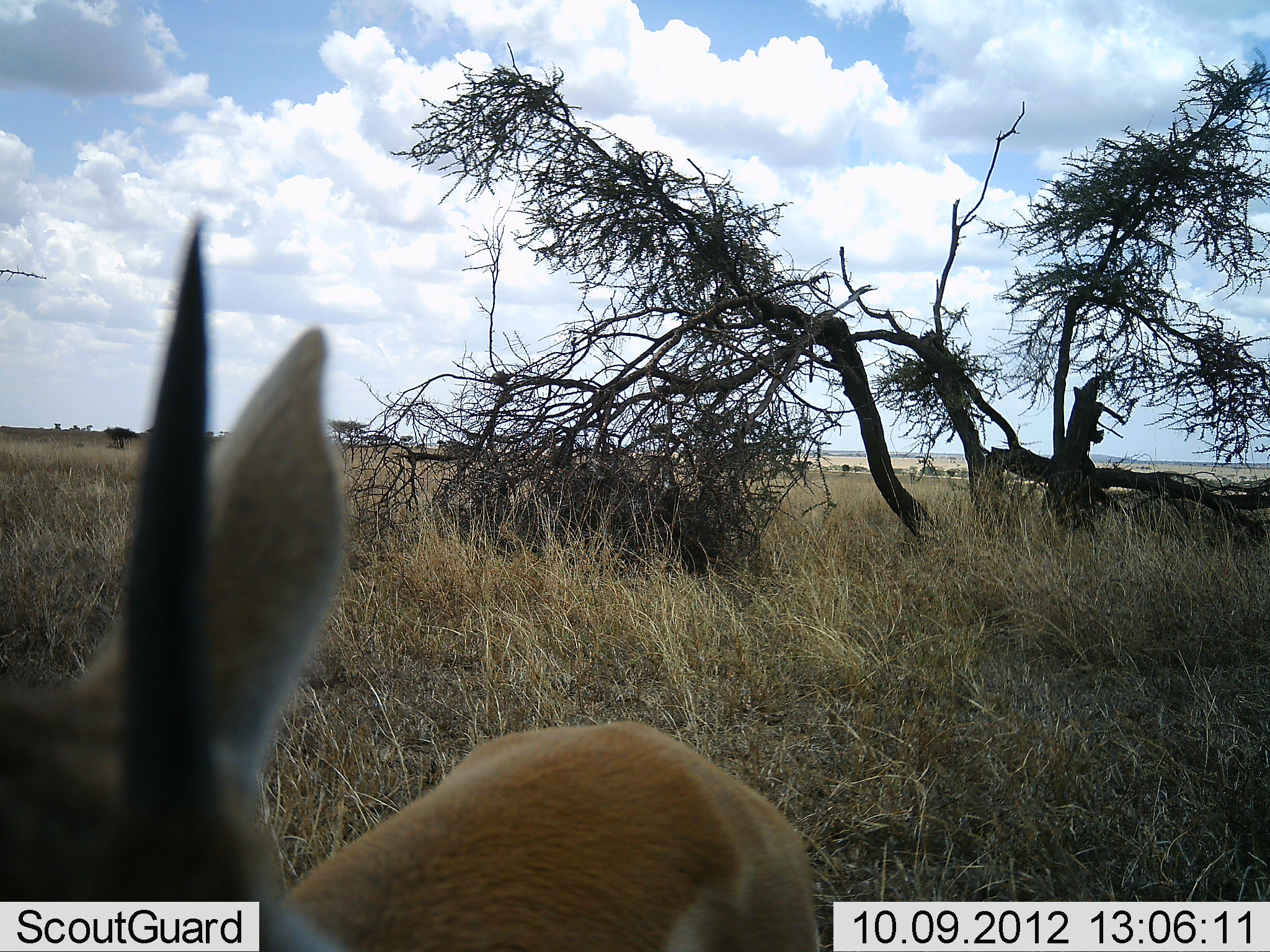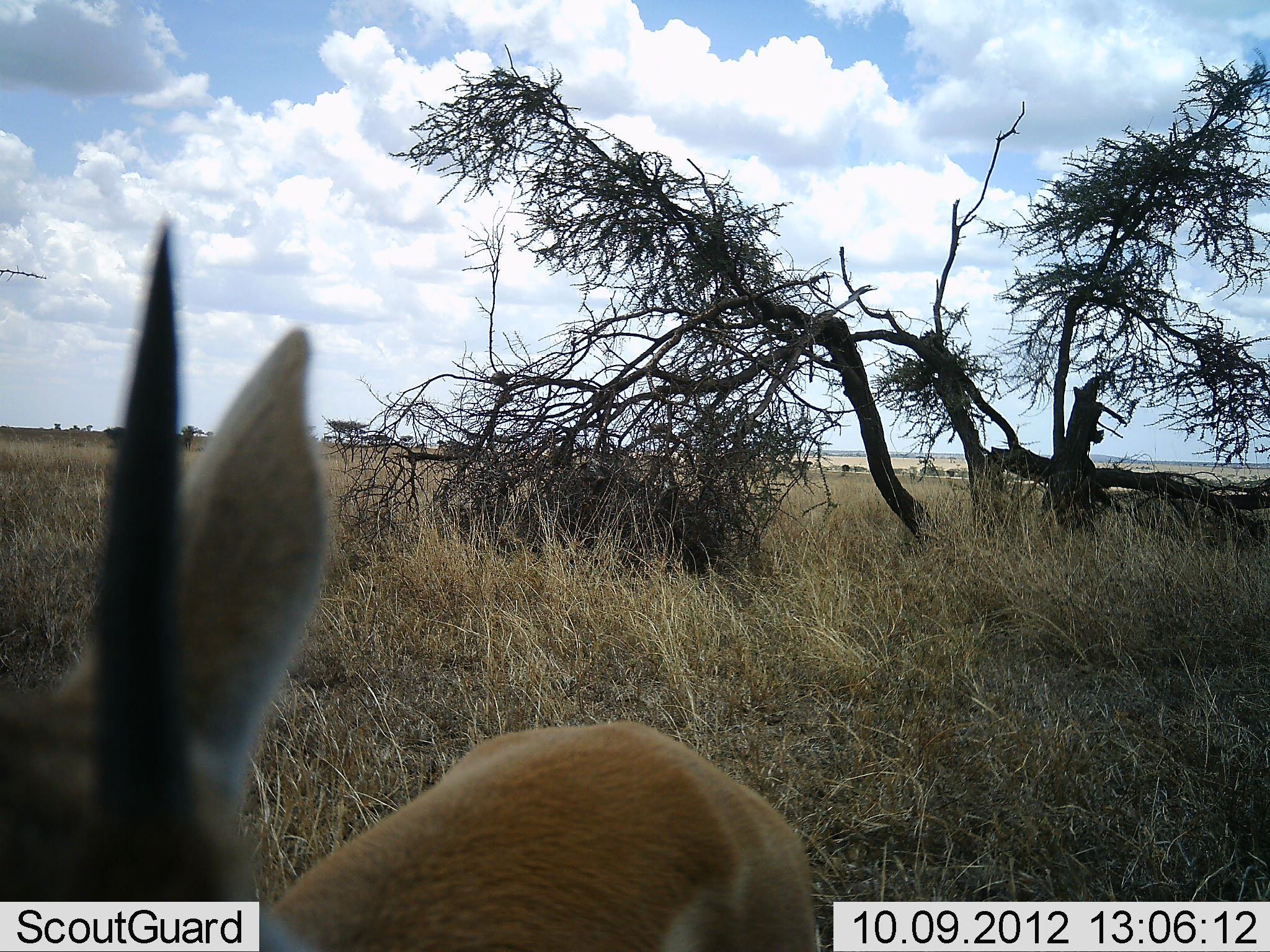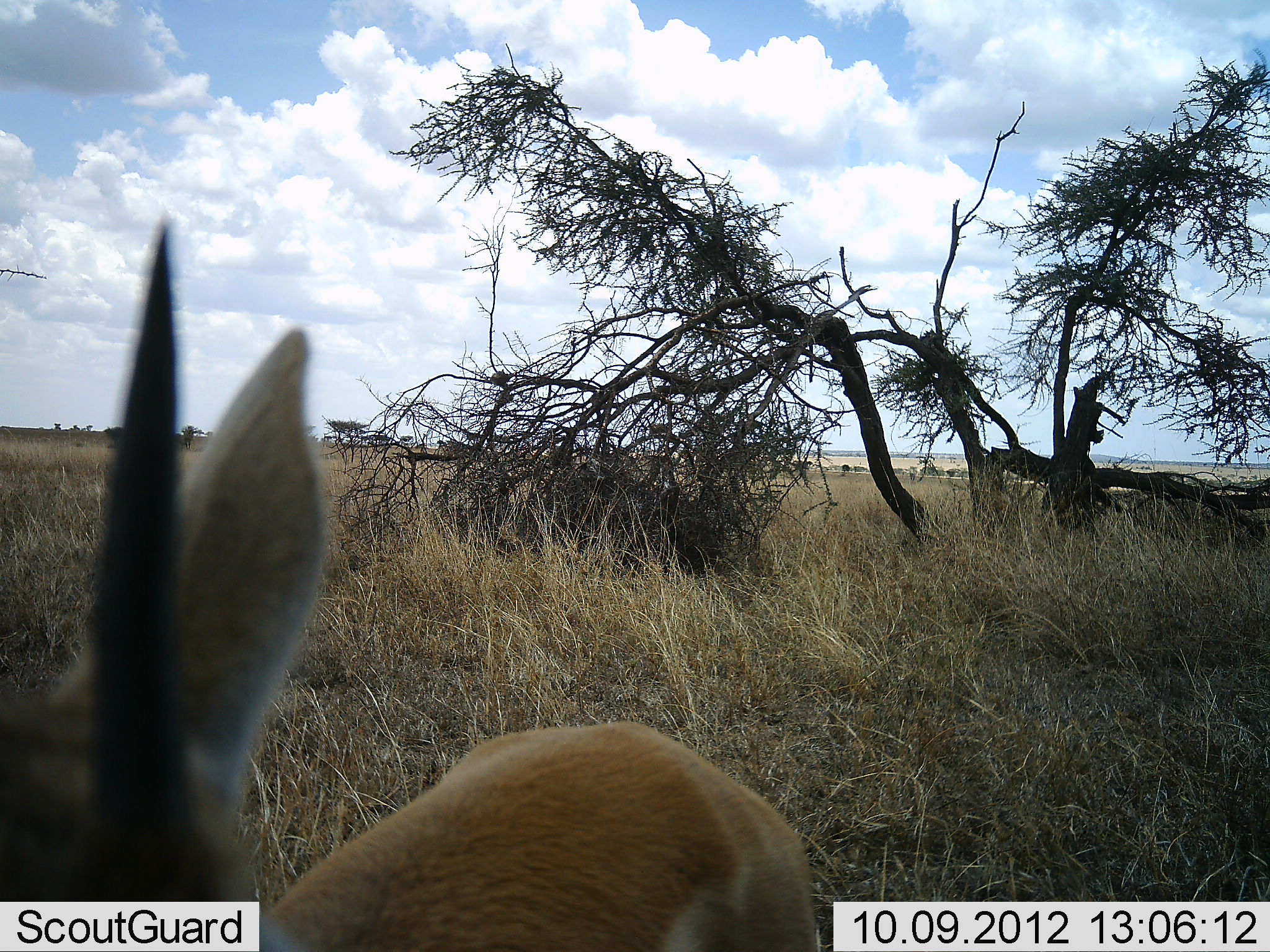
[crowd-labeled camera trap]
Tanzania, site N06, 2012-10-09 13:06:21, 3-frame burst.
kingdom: Animalia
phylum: Chordata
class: Mammalia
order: Artiodactyla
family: Bovidae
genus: Nanger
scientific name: Nanger granti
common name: grant's gazelle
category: gazellegrants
Gazellegrants (grant's gazelle) (Nanger granti), count 1. Behavior (volunteer vote fractions): standing 89%, resting 0%, moving 0%, interacting 11%. Young present (vote fraction): 0%. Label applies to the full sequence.